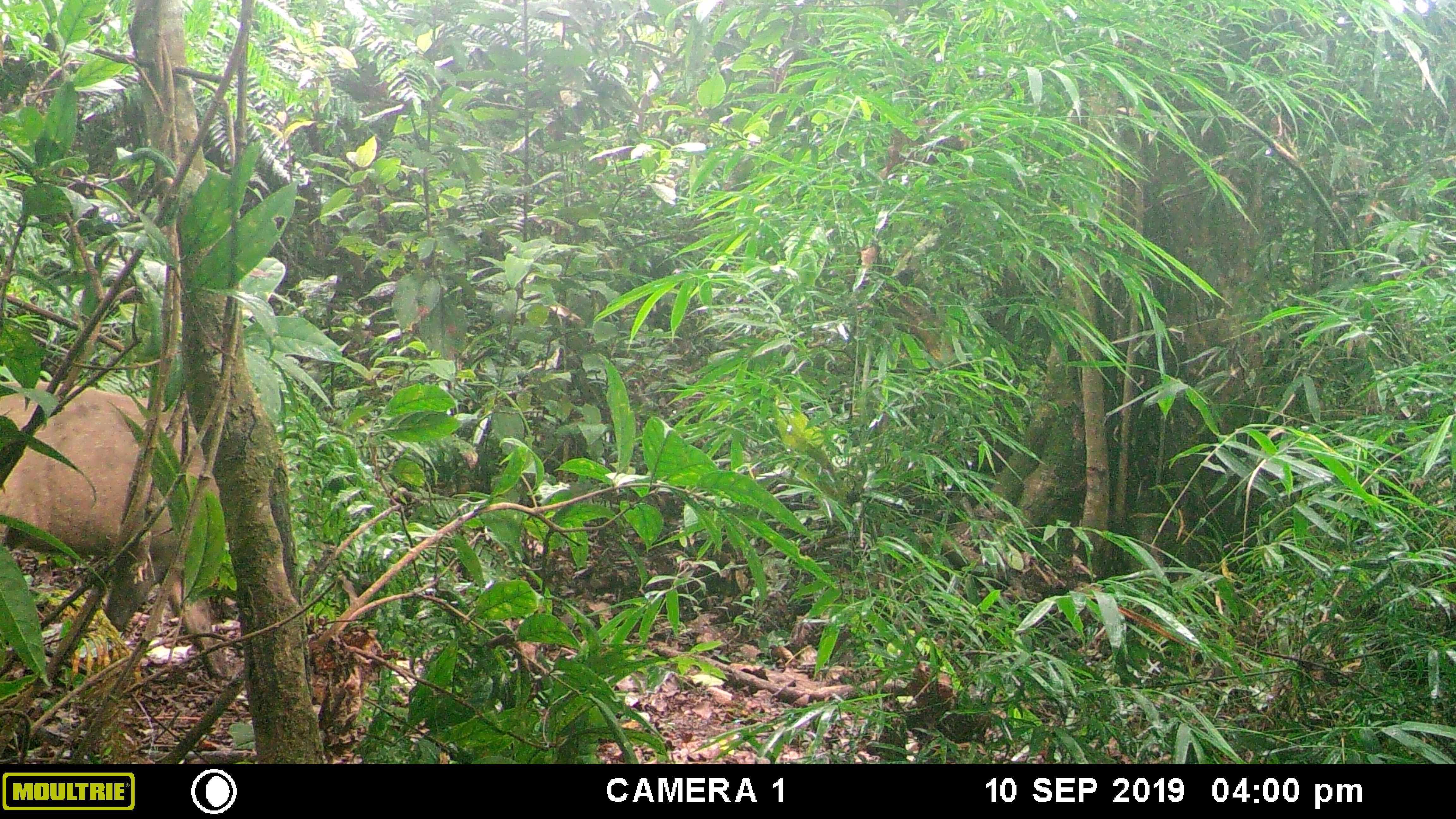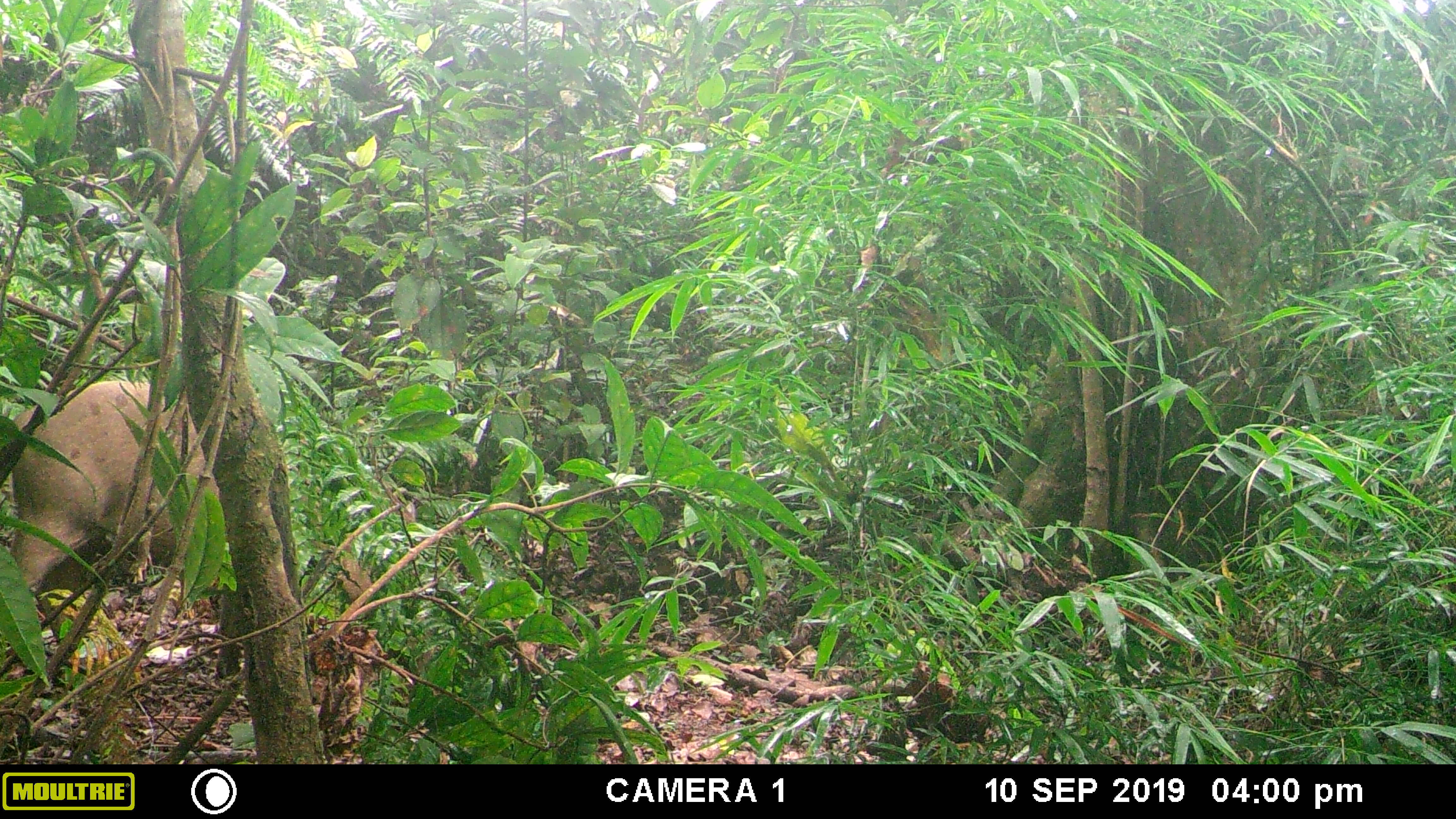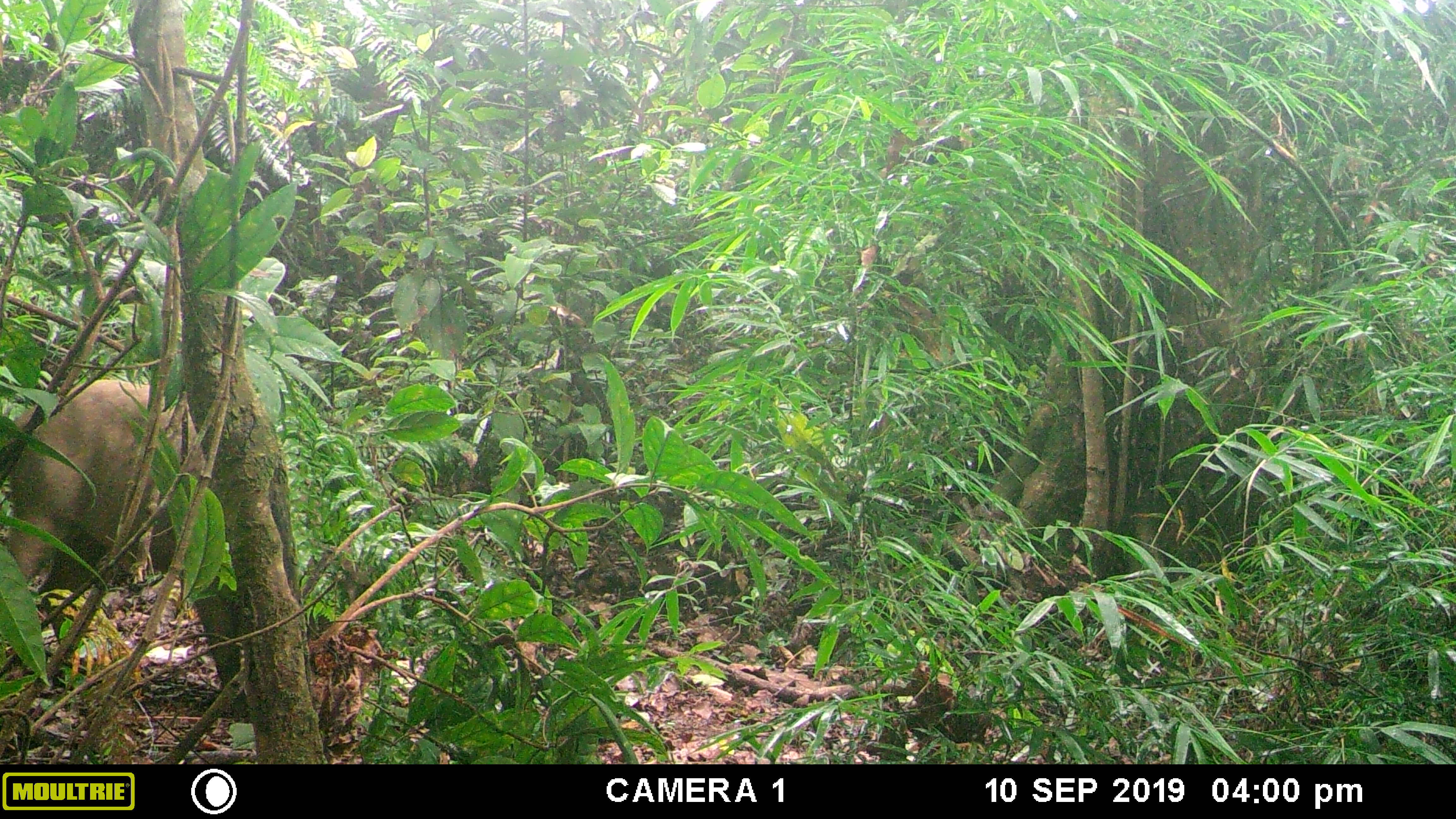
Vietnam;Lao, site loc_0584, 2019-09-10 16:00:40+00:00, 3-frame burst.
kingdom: Animalia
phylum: Chordata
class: Mammalia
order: Artiodactyla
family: Suidae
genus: Sus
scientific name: Sus scrofa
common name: eurasian wild pig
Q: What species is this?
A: Eurasian wild pig (Sus scrofa).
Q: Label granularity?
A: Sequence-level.